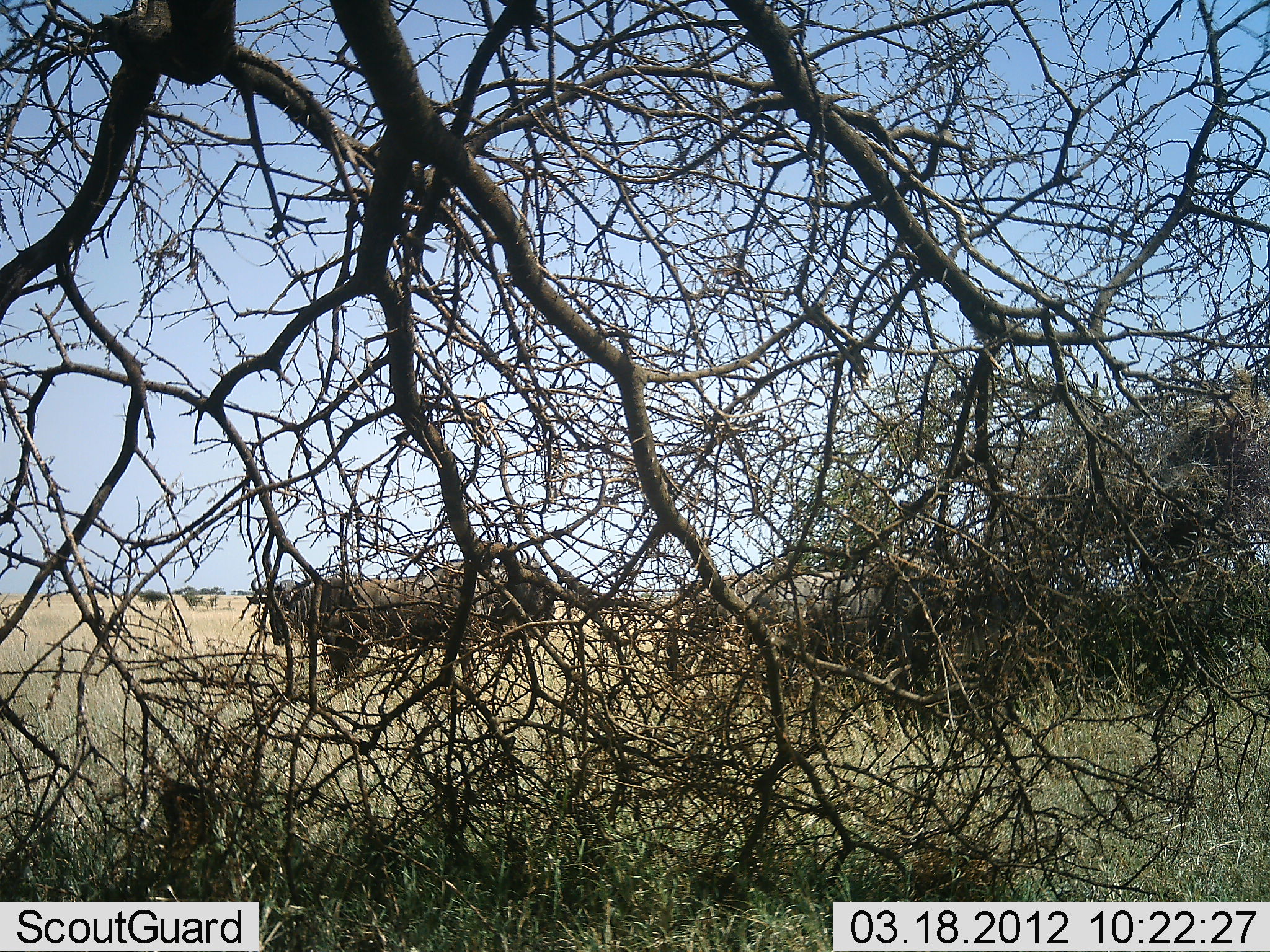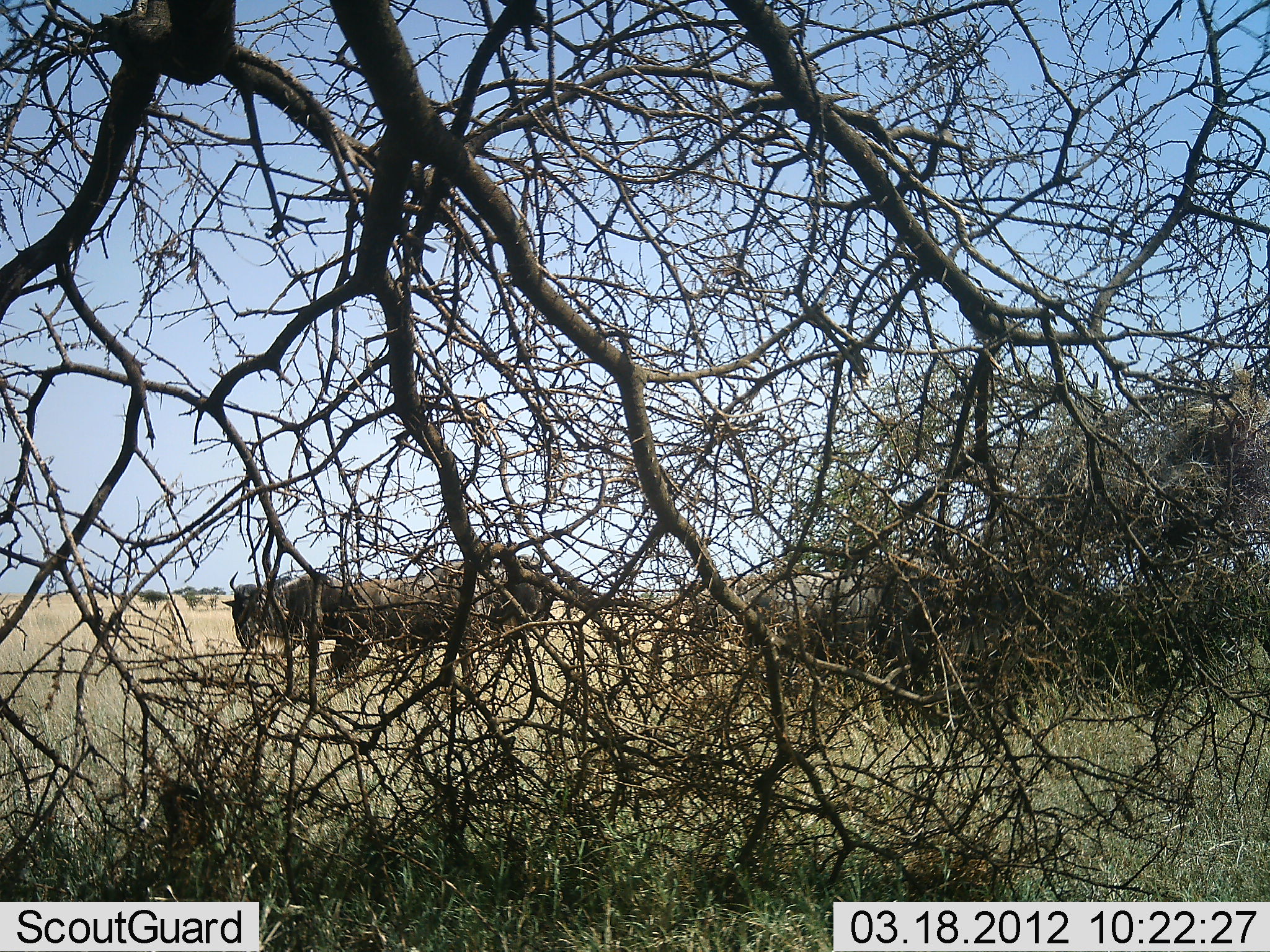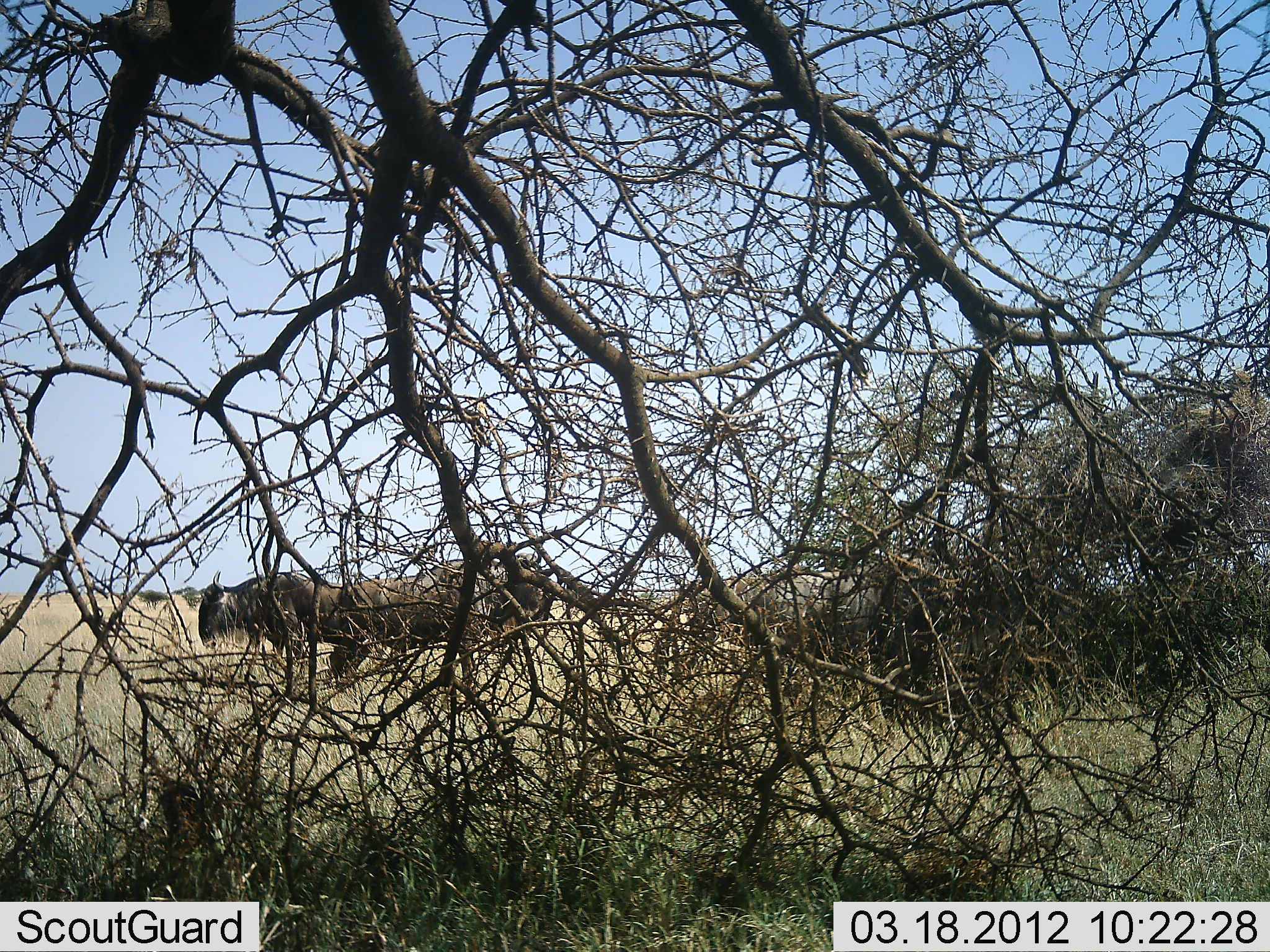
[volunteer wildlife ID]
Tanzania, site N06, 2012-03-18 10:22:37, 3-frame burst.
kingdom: Animalia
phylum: Chordata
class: Mammalia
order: Artiodactyla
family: Bovidae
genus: Connochaetes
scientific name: Connochaetes taurinus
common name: blue wildebeest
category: wildebeest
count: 4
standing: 65%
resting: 5%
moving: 60%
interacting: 5%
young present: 0%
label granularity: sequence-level